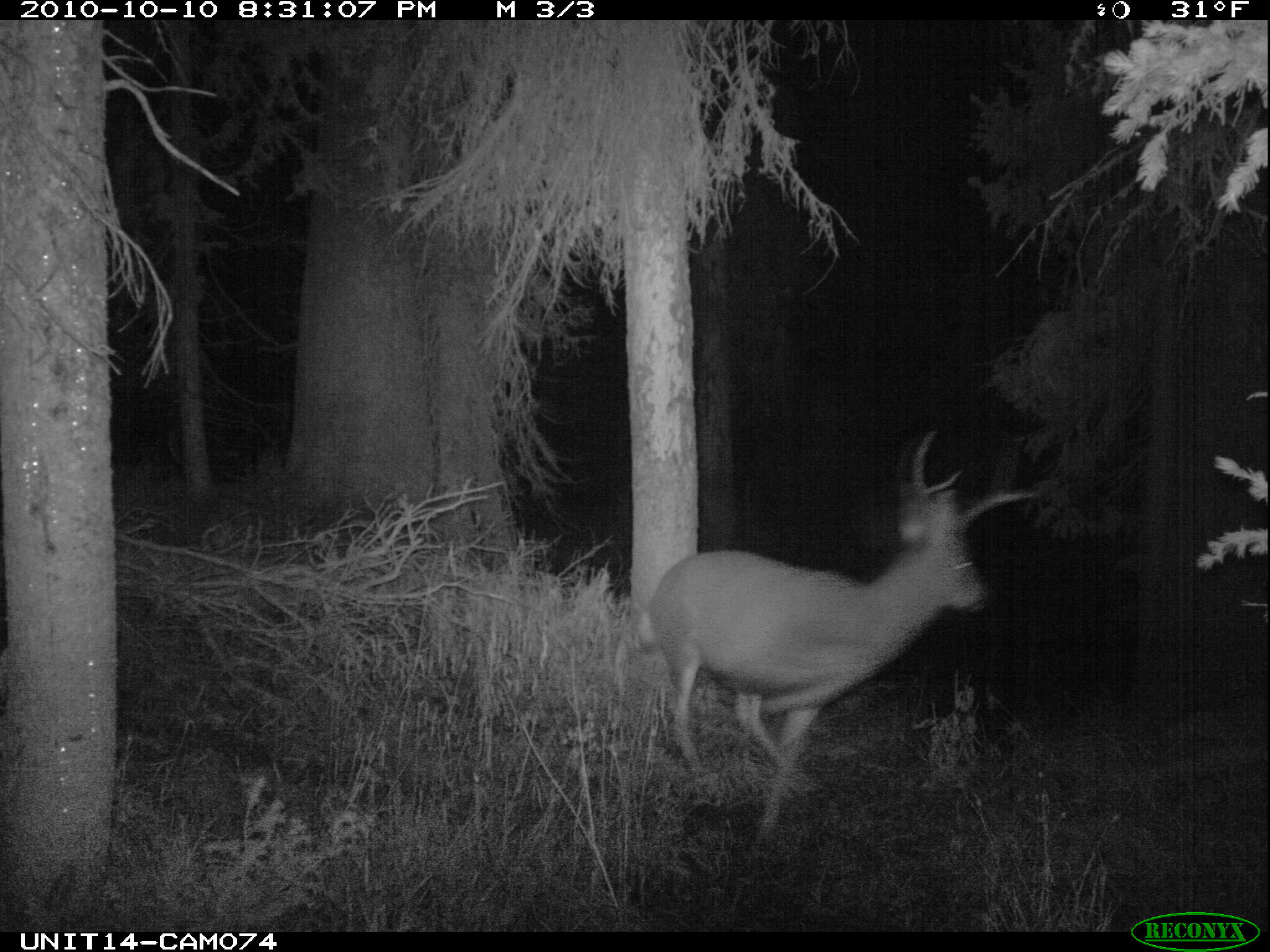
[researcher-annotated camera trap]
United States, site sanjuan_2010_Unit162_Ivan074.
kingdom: Animalia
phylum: Chordata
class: Mammalia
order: Artiodactyla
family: Cervidae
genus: Odocoileus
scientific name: Odocoileus hemionus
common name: mule deer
Odocoileus hemionus (mule deer).